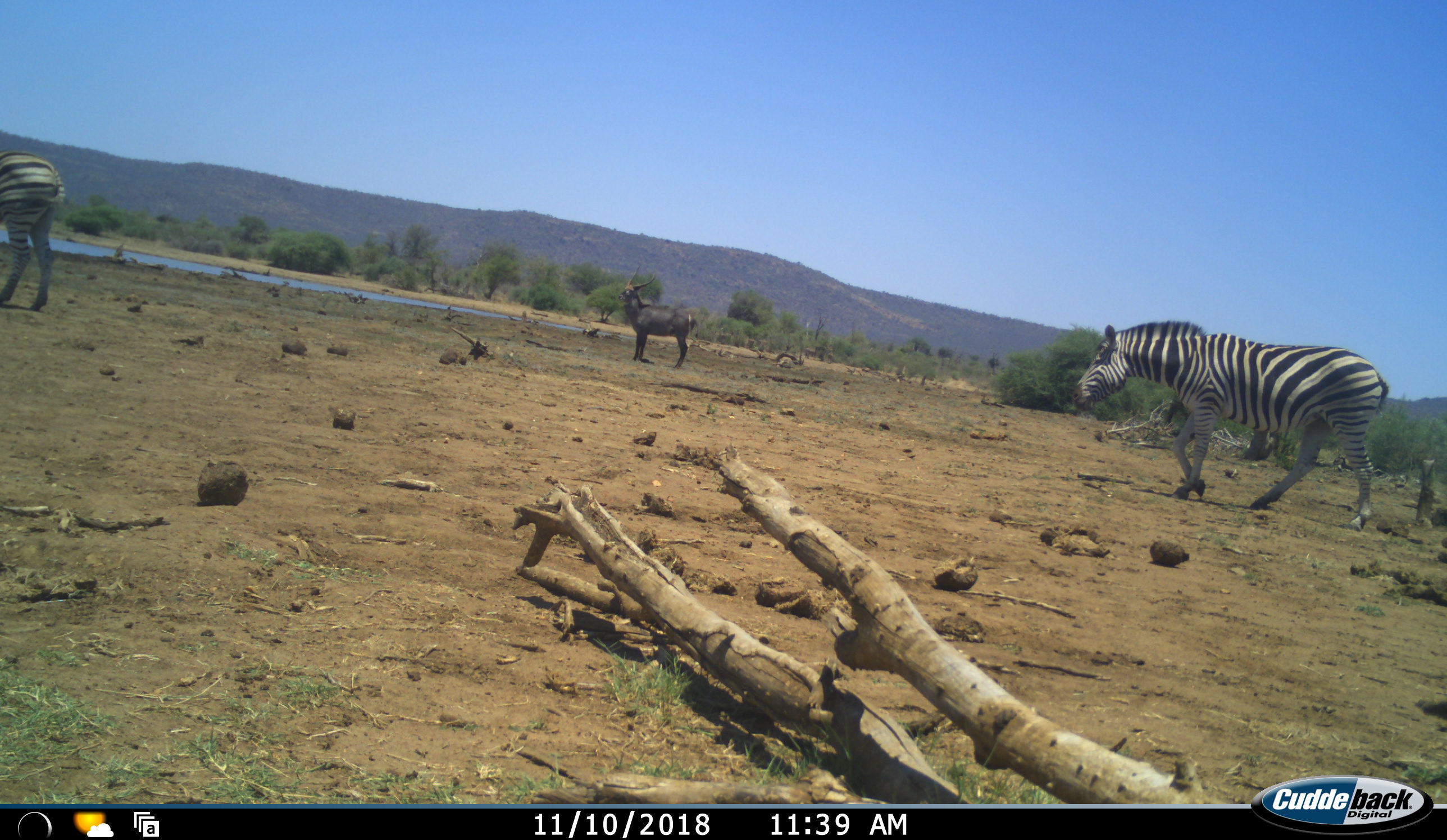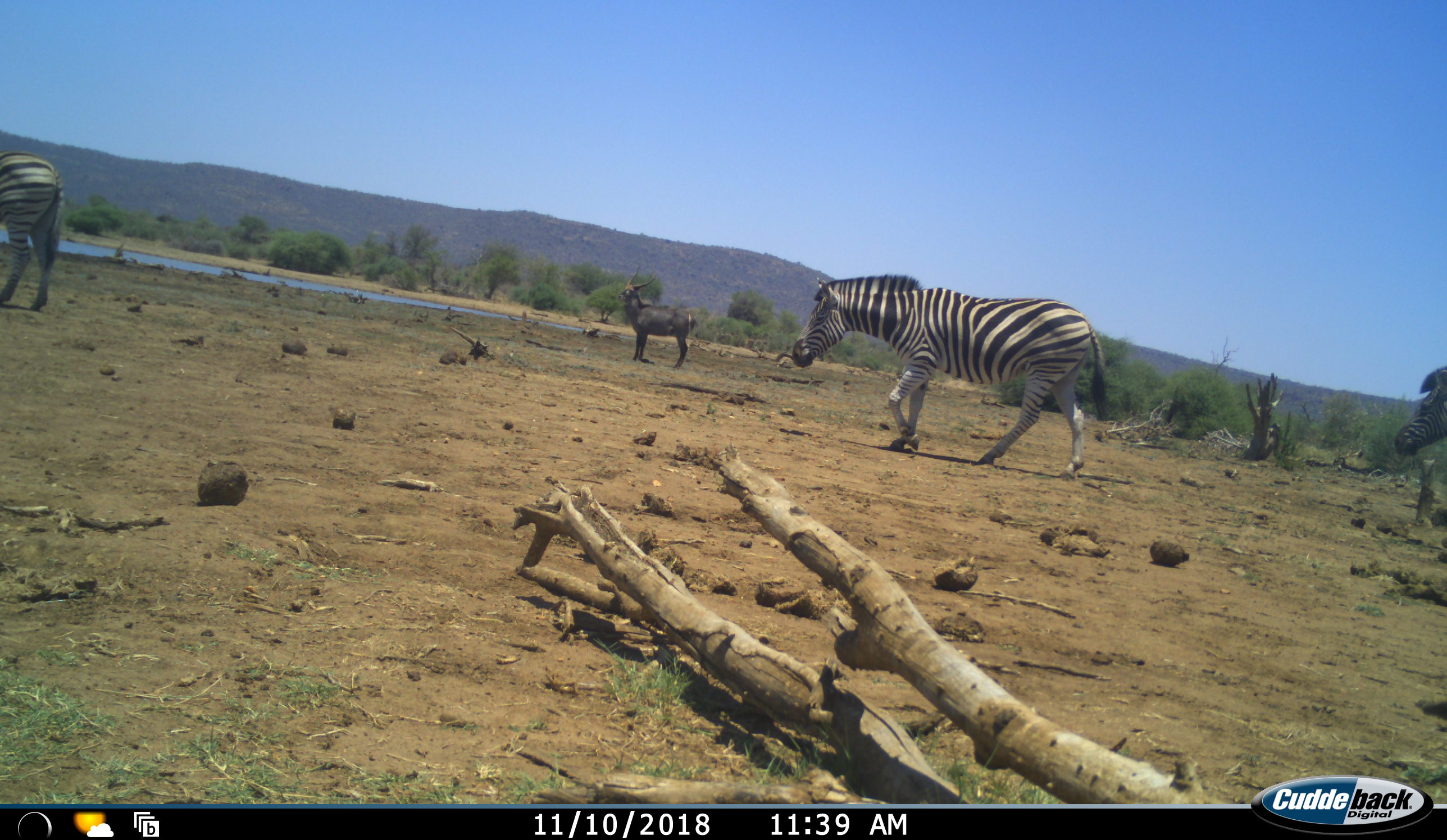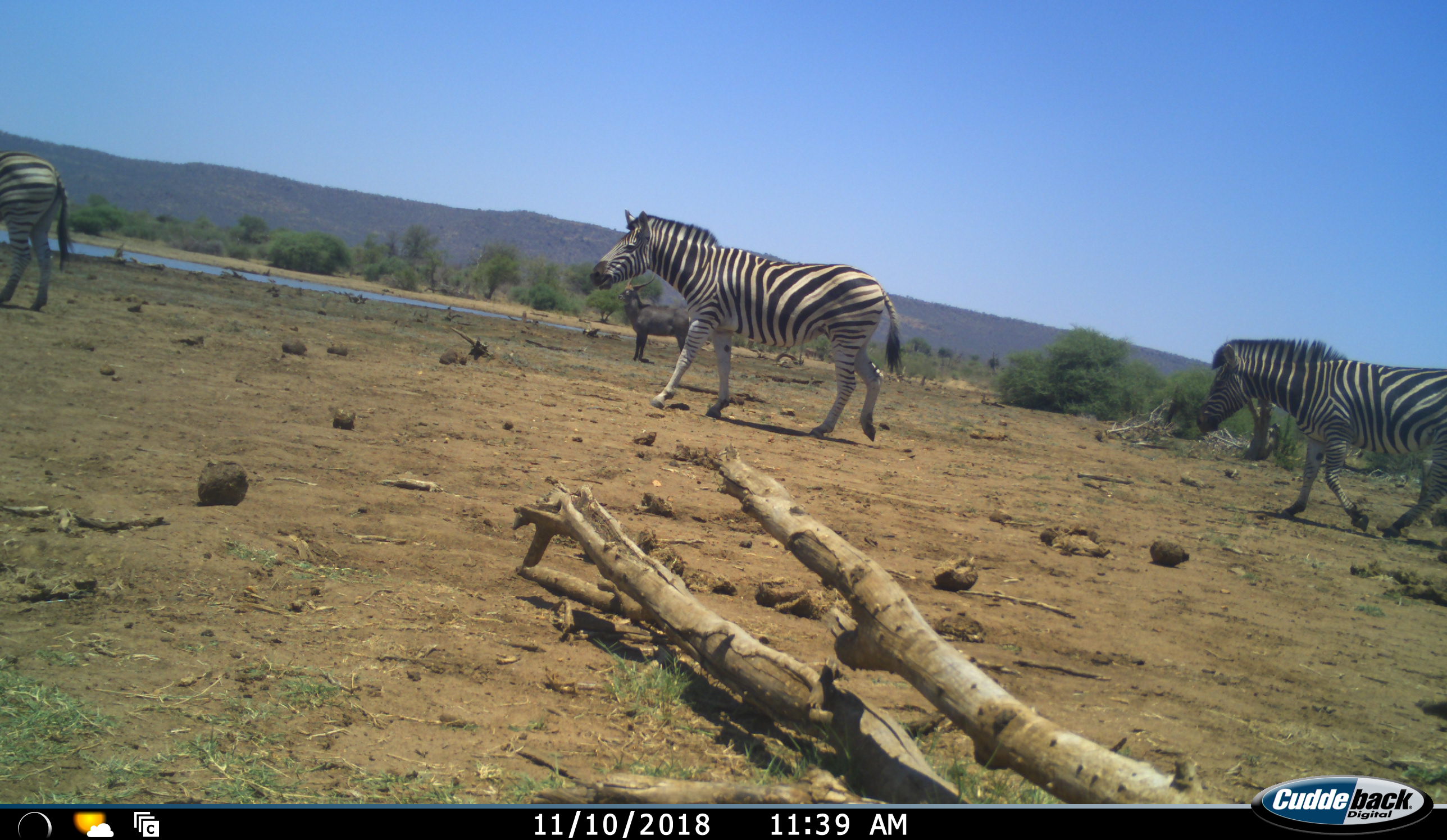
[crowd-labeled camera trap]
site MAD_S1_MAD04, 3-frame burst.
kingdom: Animalia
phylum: Chordata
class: Mammalia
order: Artiodactyla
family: Bovidae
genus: Kobus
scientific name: Kobus ellipsiprymnus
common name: waterbuck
Waterbuck (Kobus ellipsiprymnus), count 1. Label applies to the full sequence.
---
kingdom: Animalia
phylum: Chordata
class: Mammalia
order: Perissodactyla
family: Equidae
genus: Equus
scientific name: Equus quagga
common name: plains zebra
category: zebraplains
Zebraplains (plains zebra) (Equus quagga), count 3. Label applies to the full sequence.